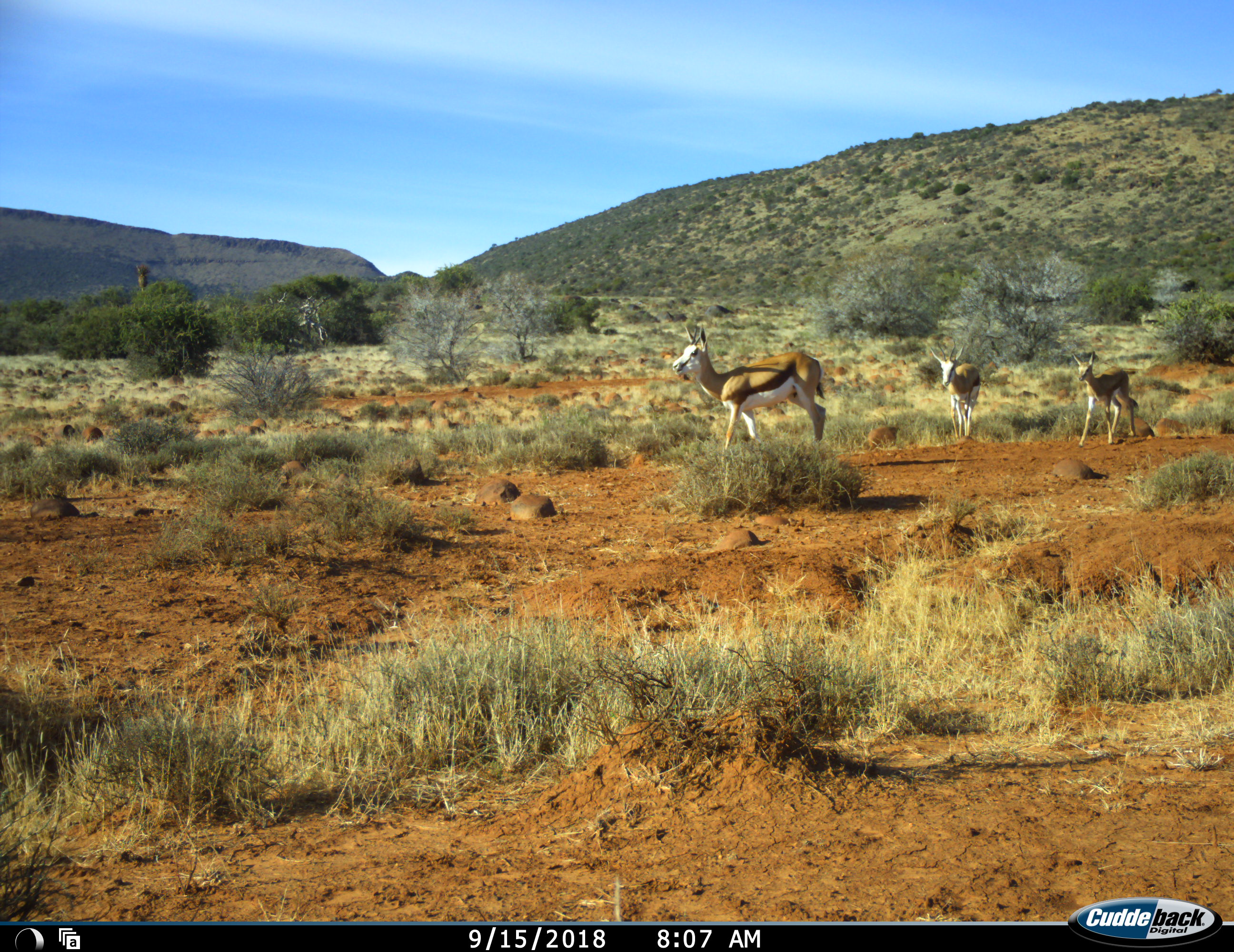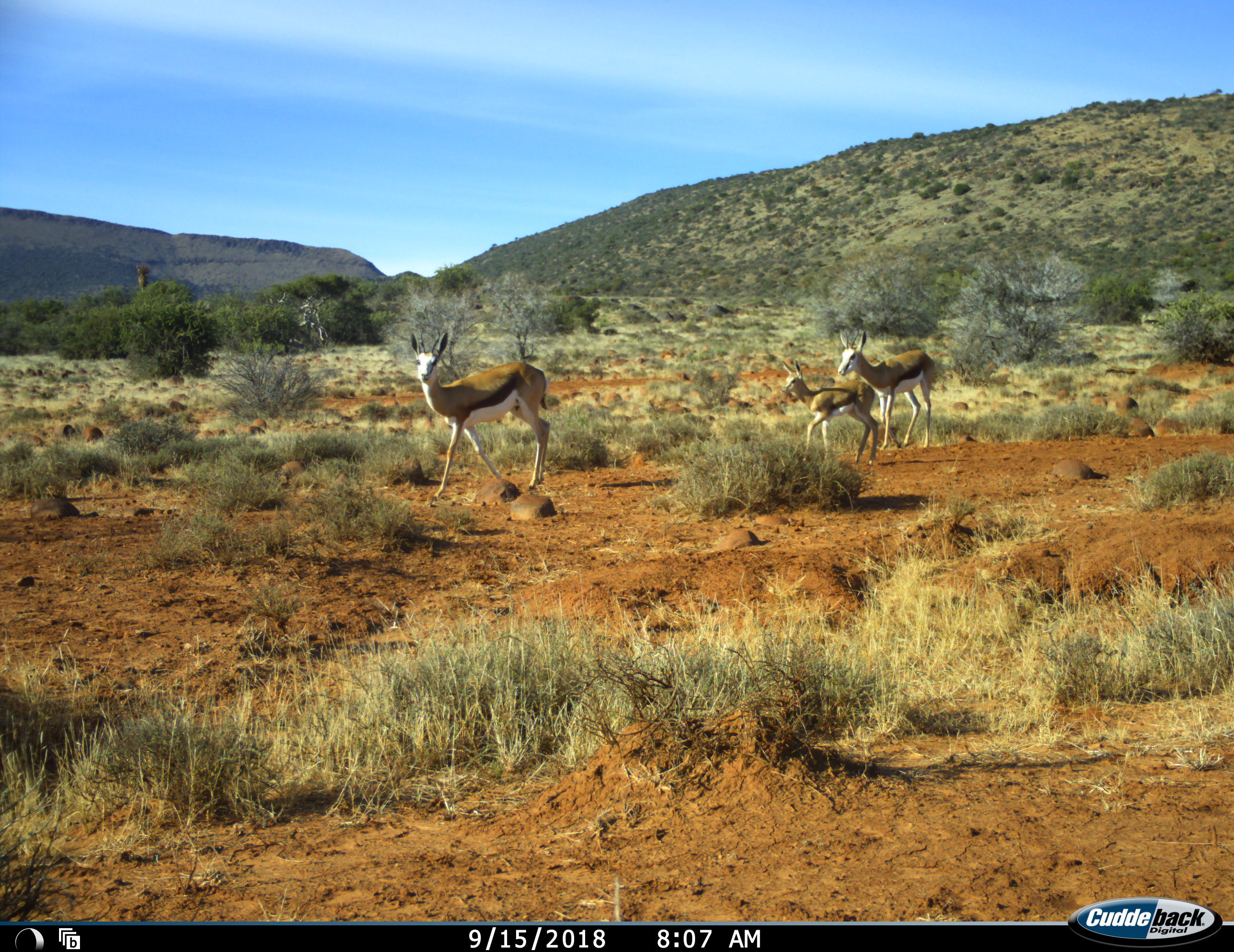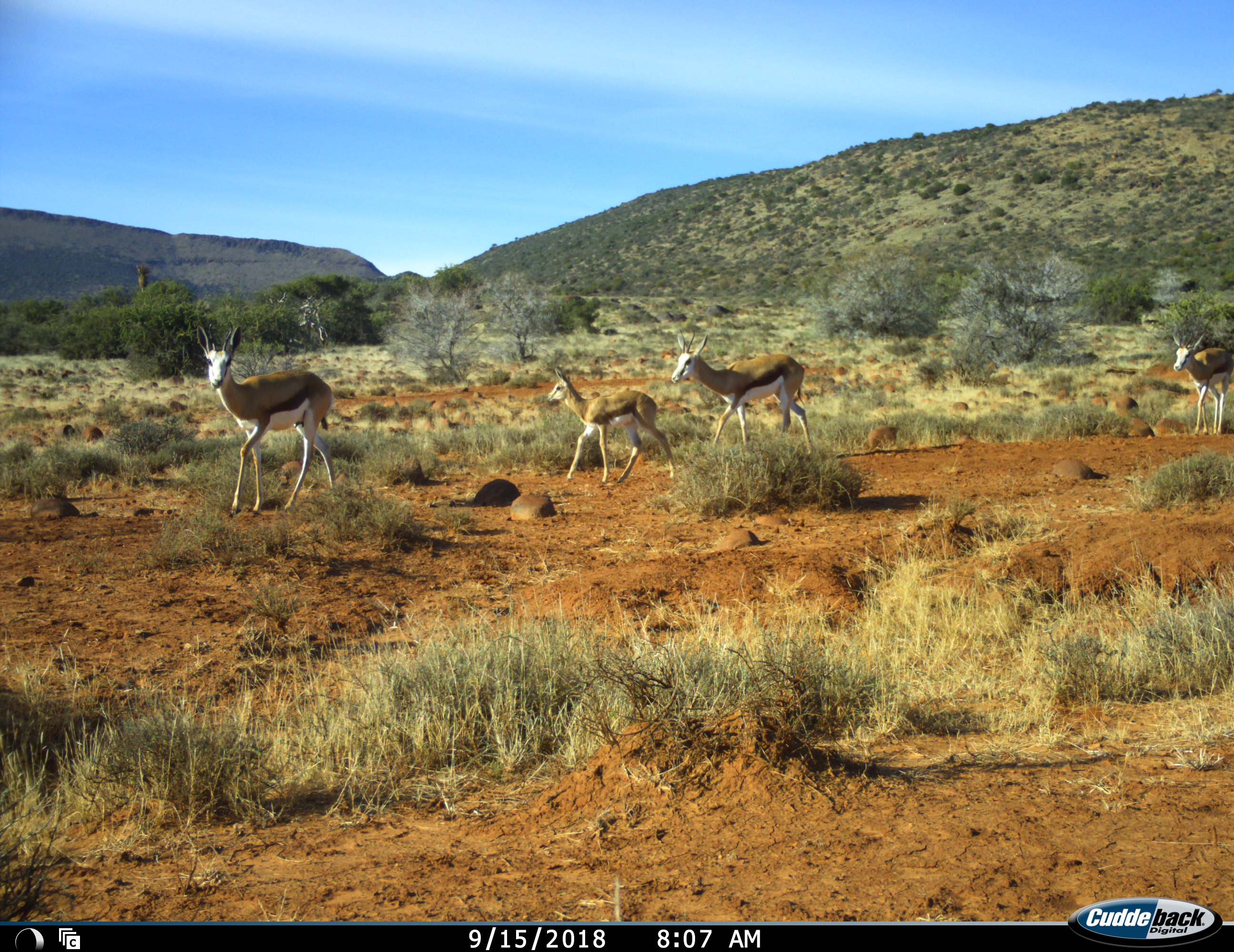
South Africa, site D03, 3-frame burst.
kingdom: Animalia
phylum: Chordata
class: Mammalia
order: Artiodactyla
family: Bovidae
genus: Antidorcas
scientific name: Antidorcas marsupialis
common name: springbok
Springbok (Antidorcas marsupialis), count 4. Behavior (volunteer vote fractions): standing 10%, resting 0%, moving 100%, interacting 0%. Young present (vote fraction): 90%. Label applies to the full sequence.